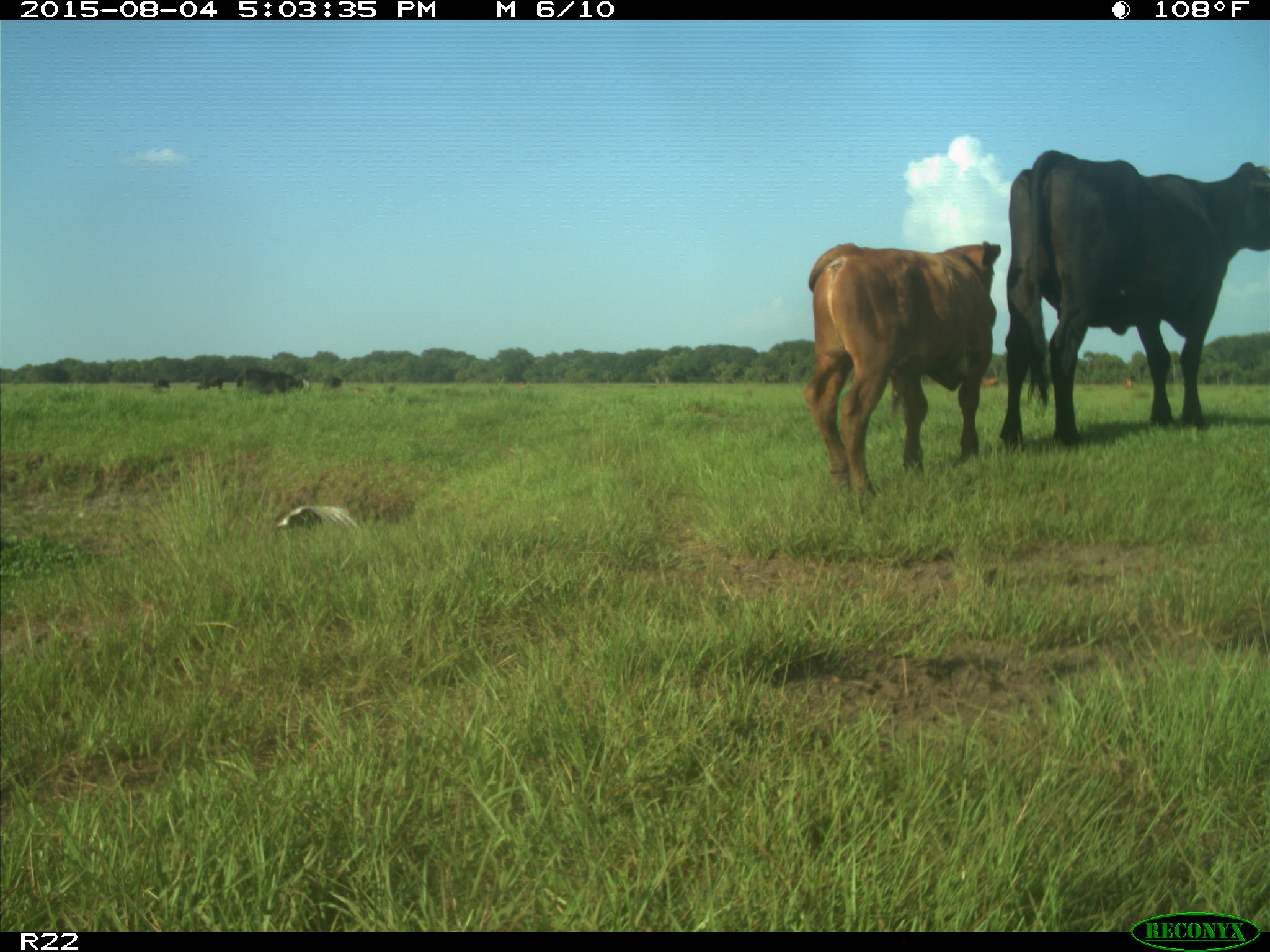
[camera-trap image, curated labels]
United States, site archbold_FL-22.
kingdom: Animalia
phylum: Chordata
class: Mammalia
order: Artiodactyla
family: Bovidae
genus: Bos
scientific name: Bos taurus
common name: domestic cow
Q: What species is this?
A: Bos taurus (domestic cow).